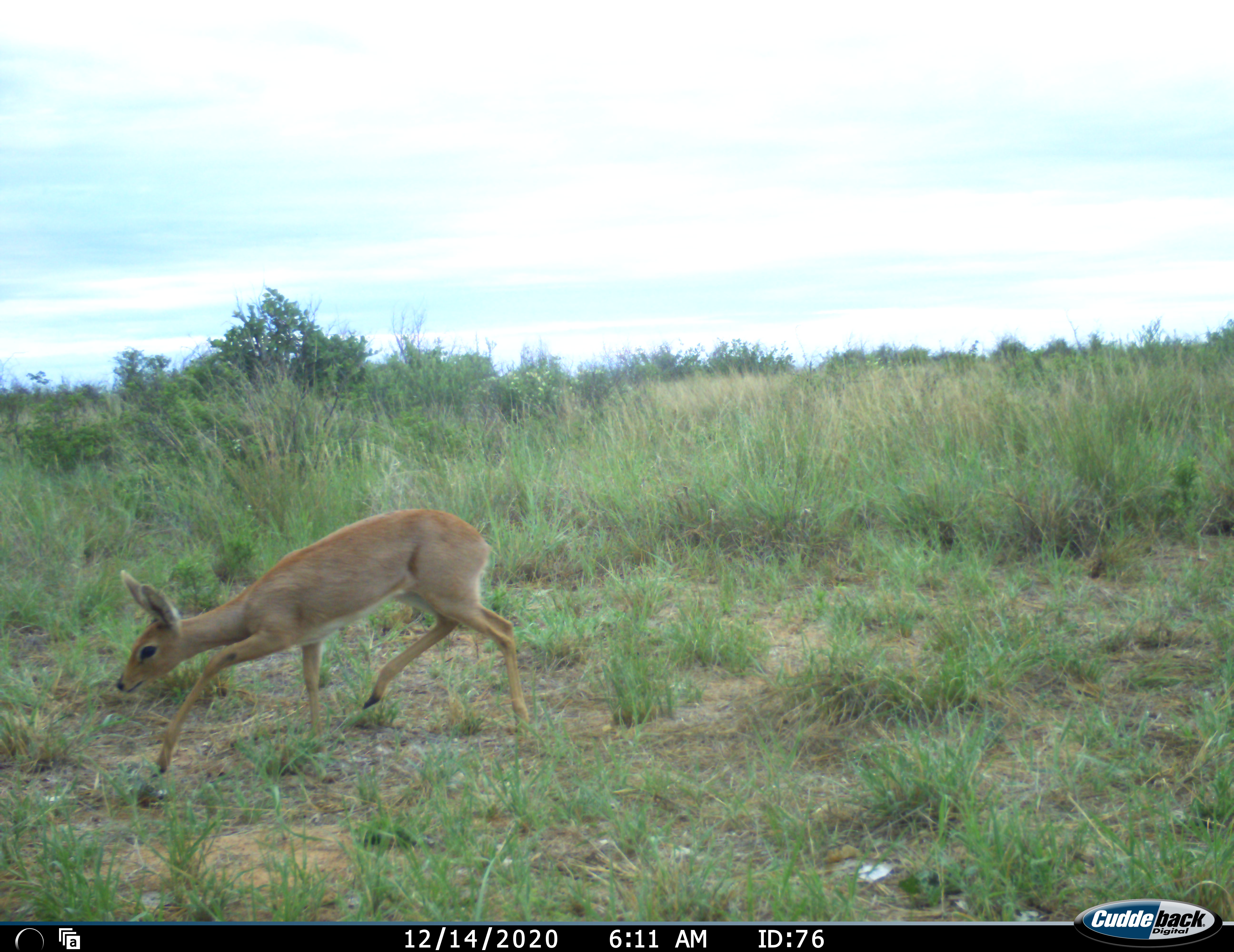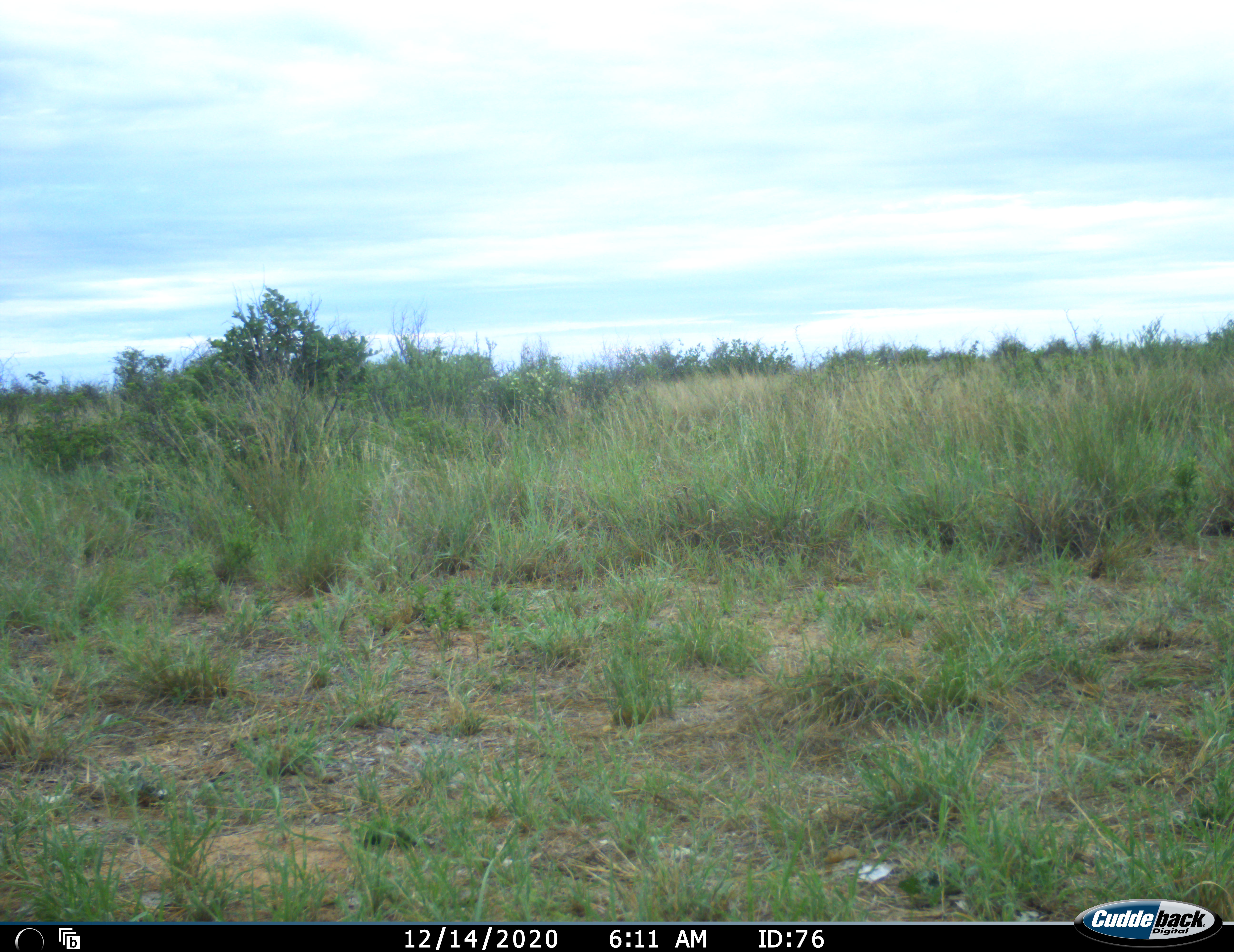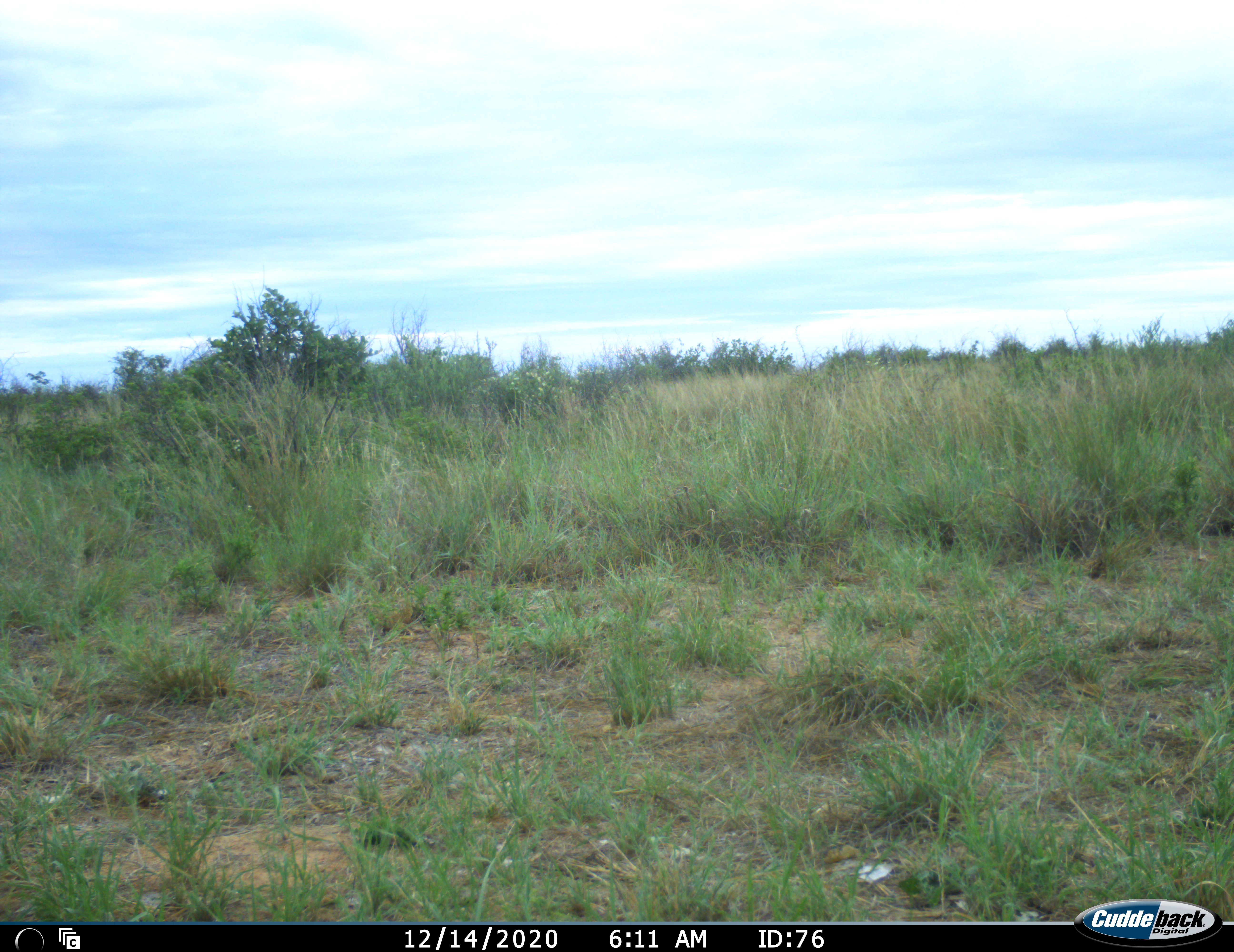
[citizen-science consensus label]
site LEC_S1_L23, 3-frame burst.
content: unidentified animal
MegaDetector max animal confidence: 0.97